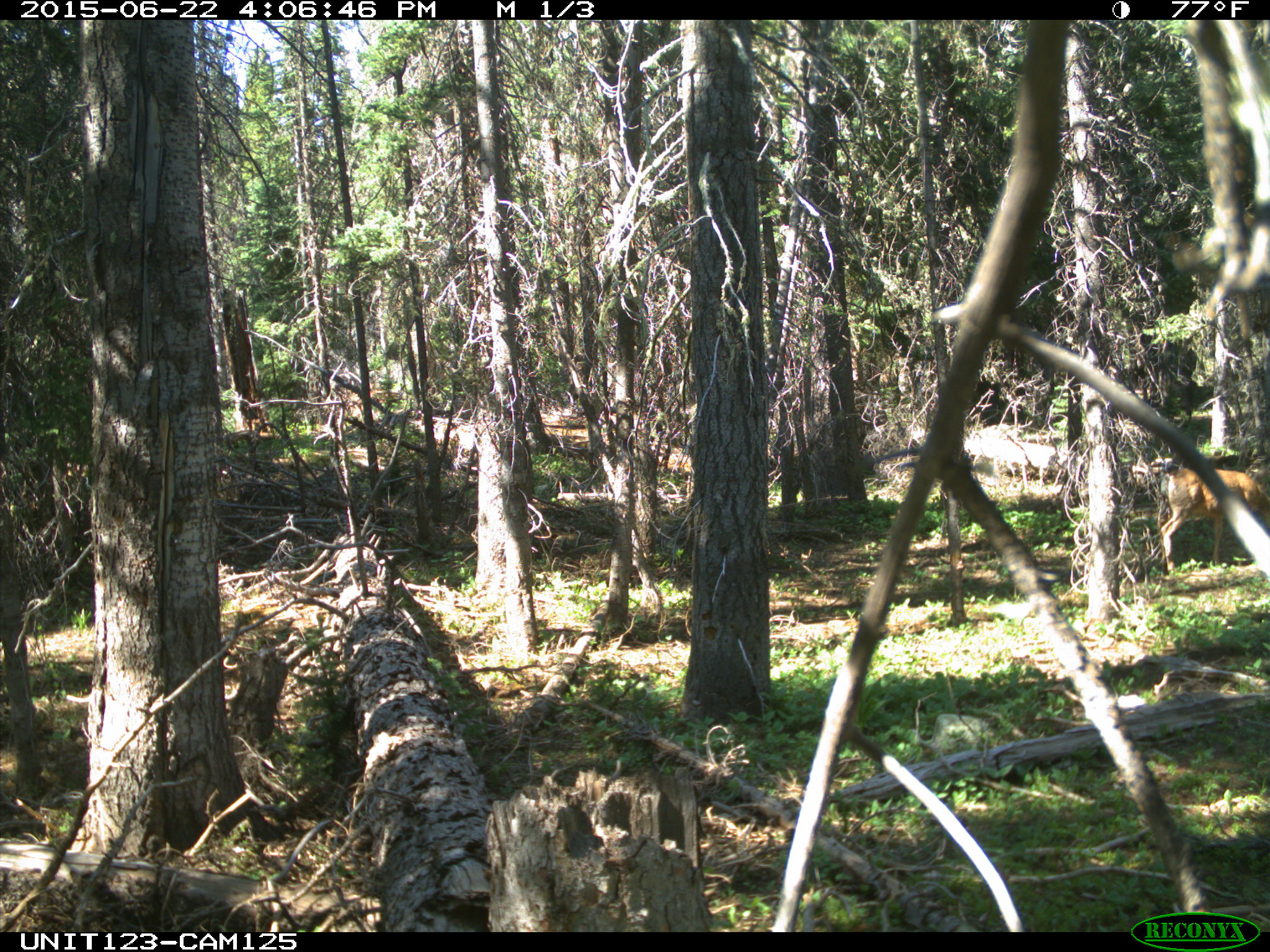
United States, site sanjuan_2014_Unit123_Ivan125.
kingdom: Animalia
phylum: Chordata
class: Mammalia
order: Artiodactyla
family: Cervidae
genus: Odocoileus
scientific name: Odocoileus hemionus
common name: mule deer